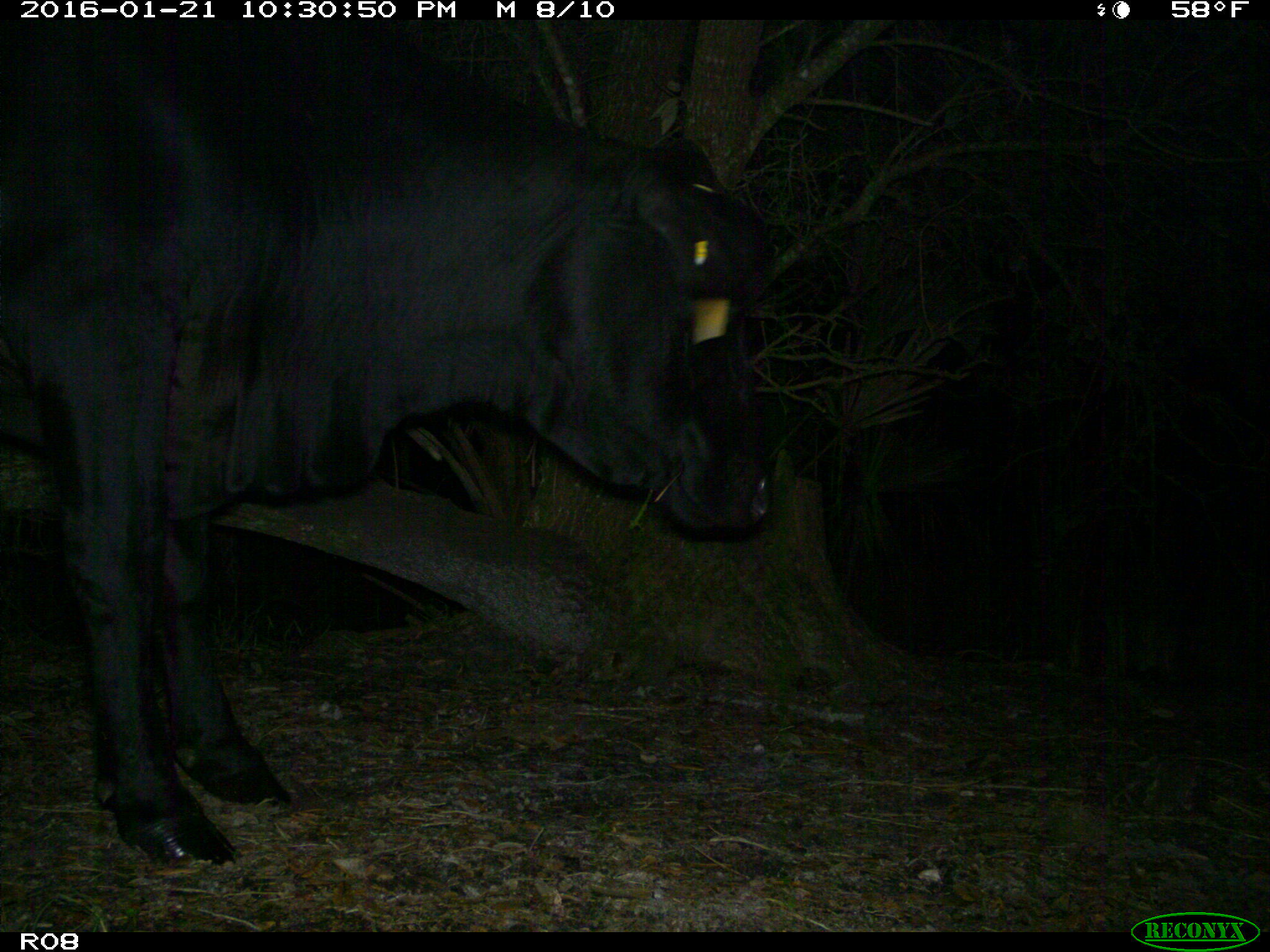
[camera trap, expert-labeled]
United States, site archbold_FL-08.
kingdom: Animalia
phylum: Chordata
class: Mammalia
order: Artiodactyla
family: Bovidae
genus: Bos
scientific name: Bos taurus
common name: domestic cow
Bos taurus (domestic cow).